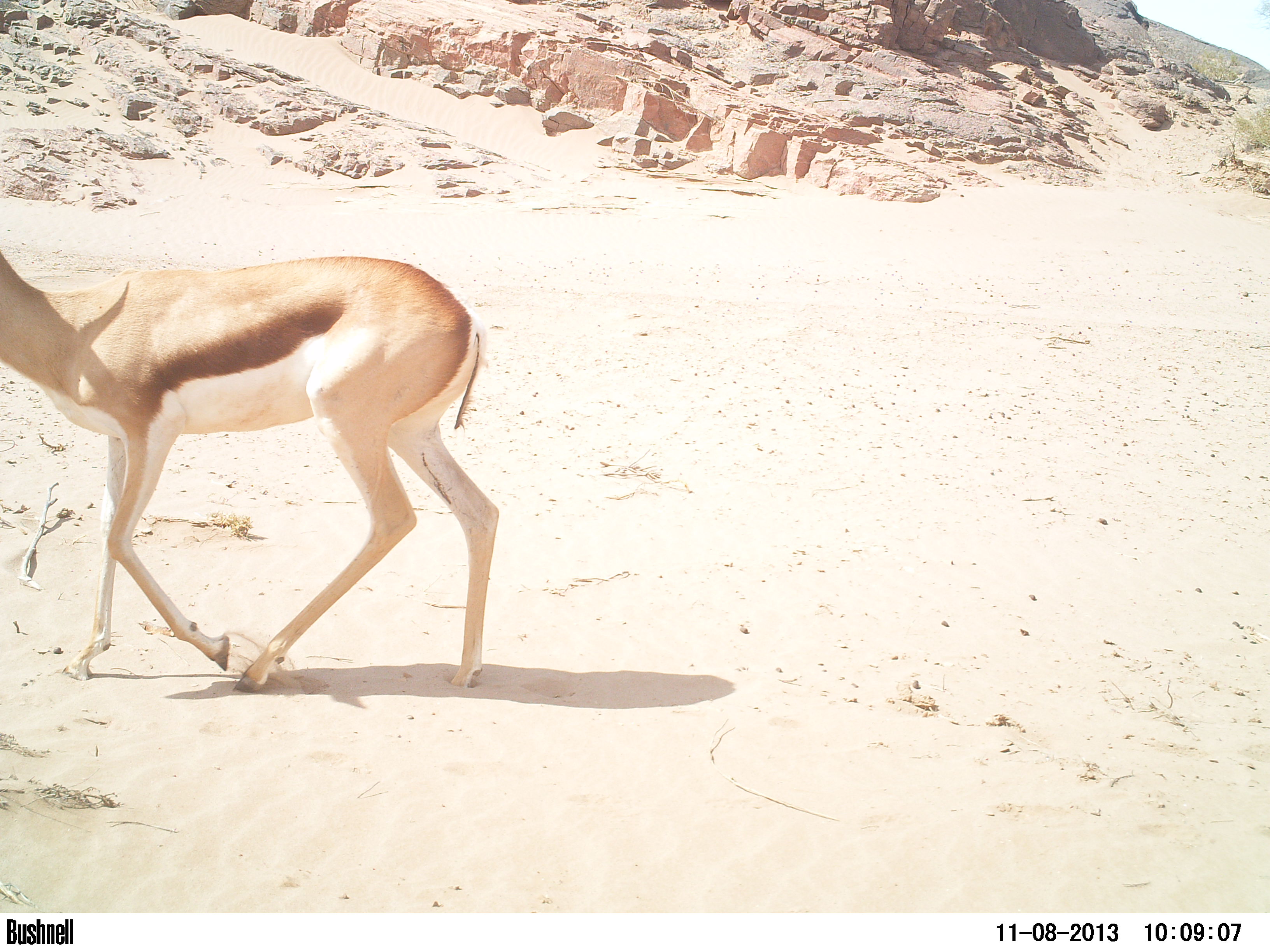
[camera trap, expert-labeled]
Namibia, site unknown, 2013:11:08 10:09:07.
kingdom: Animalia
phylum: Chordata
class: Mammalia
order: Artiodactyla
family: Bovidae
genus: Antidorcas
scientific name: Antidorcas marsupialis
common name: springbok